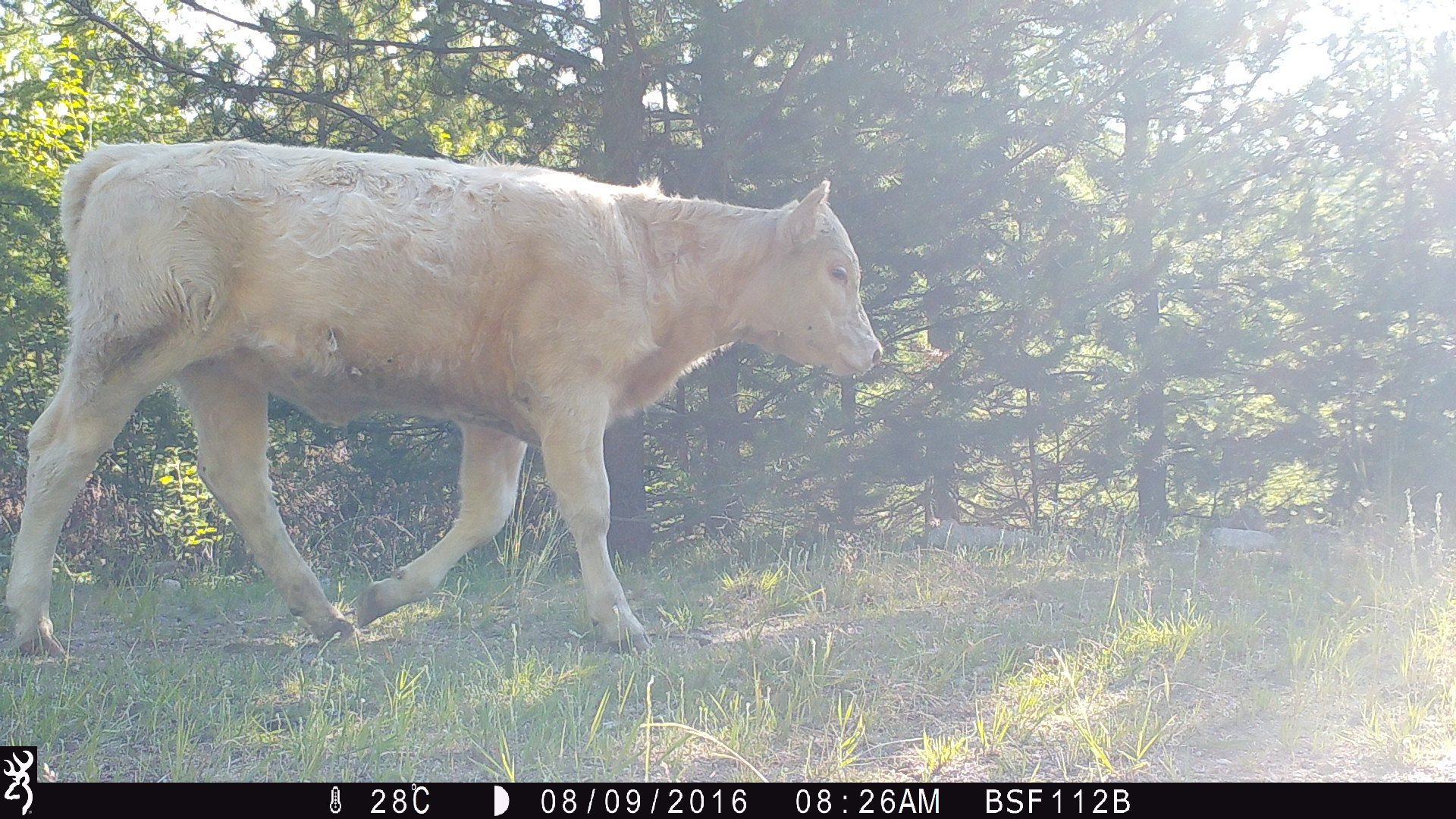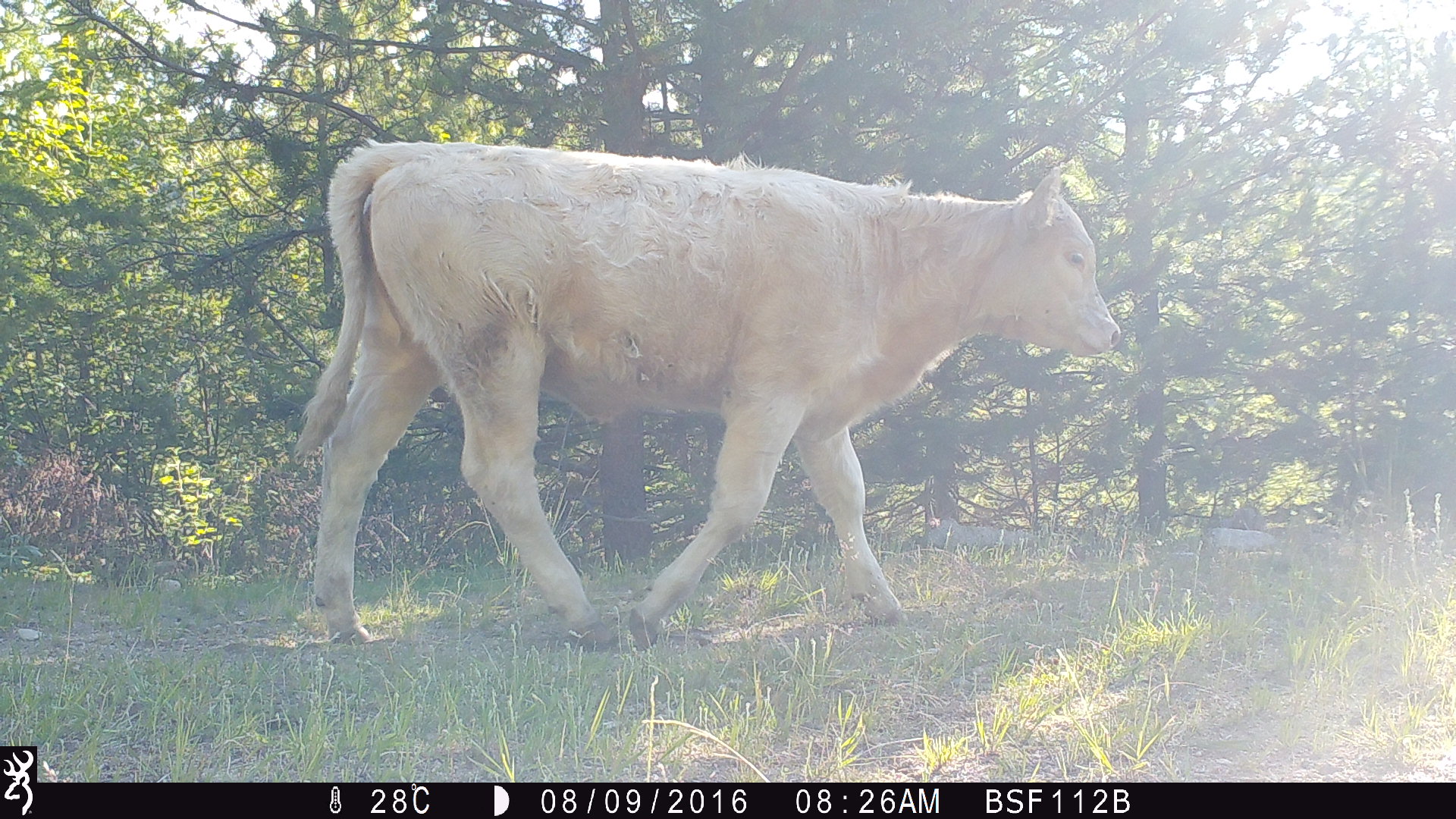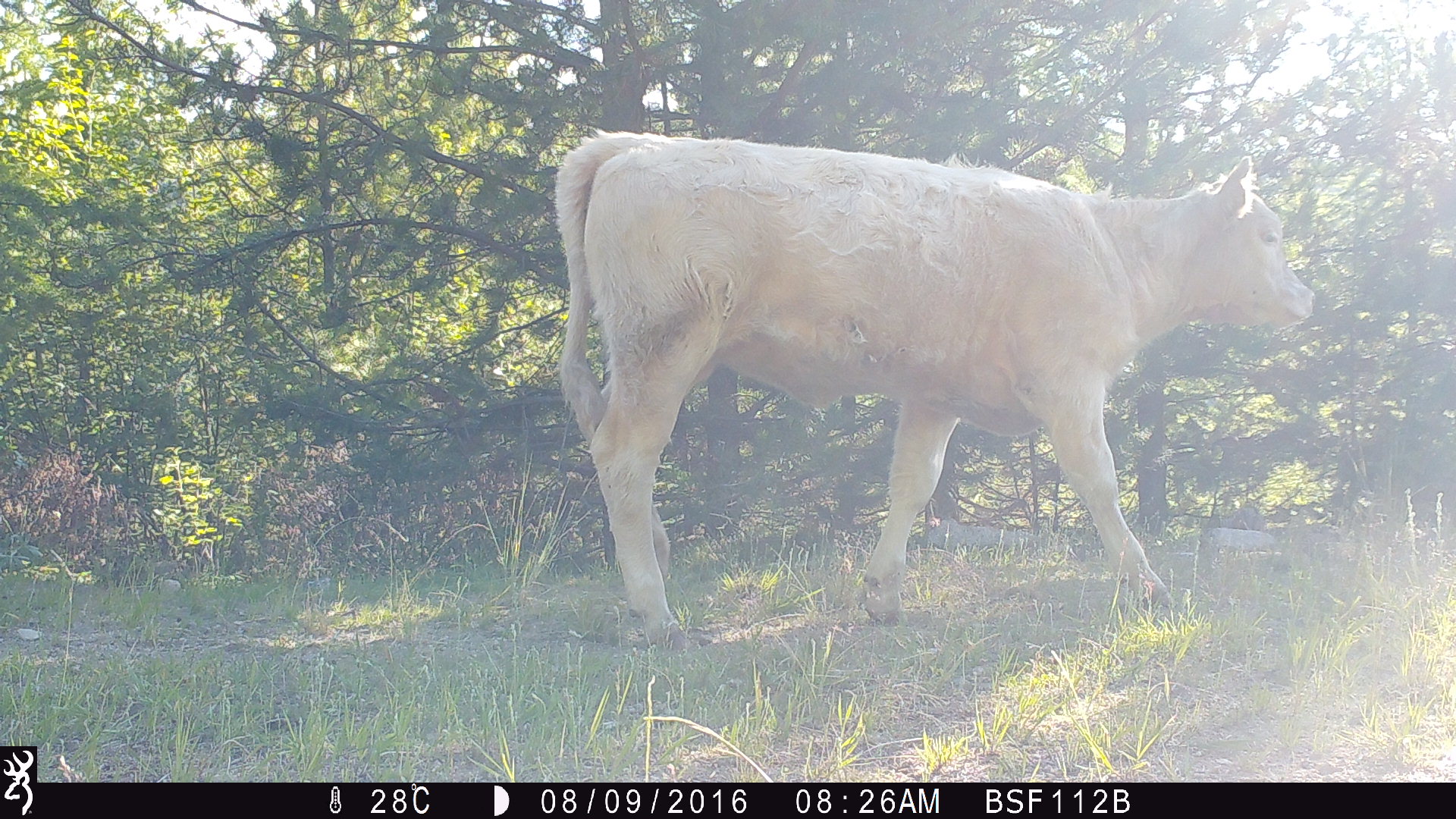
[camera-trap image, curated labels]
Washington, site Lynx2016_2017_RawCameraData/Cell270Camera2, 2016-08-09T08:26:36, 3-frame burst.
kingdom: Animalia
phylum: Chordata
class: Mammalia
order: Artiodactyla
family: Bovidae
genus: Bos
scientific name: Bos taurus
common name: domestic cattle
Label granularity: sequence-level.